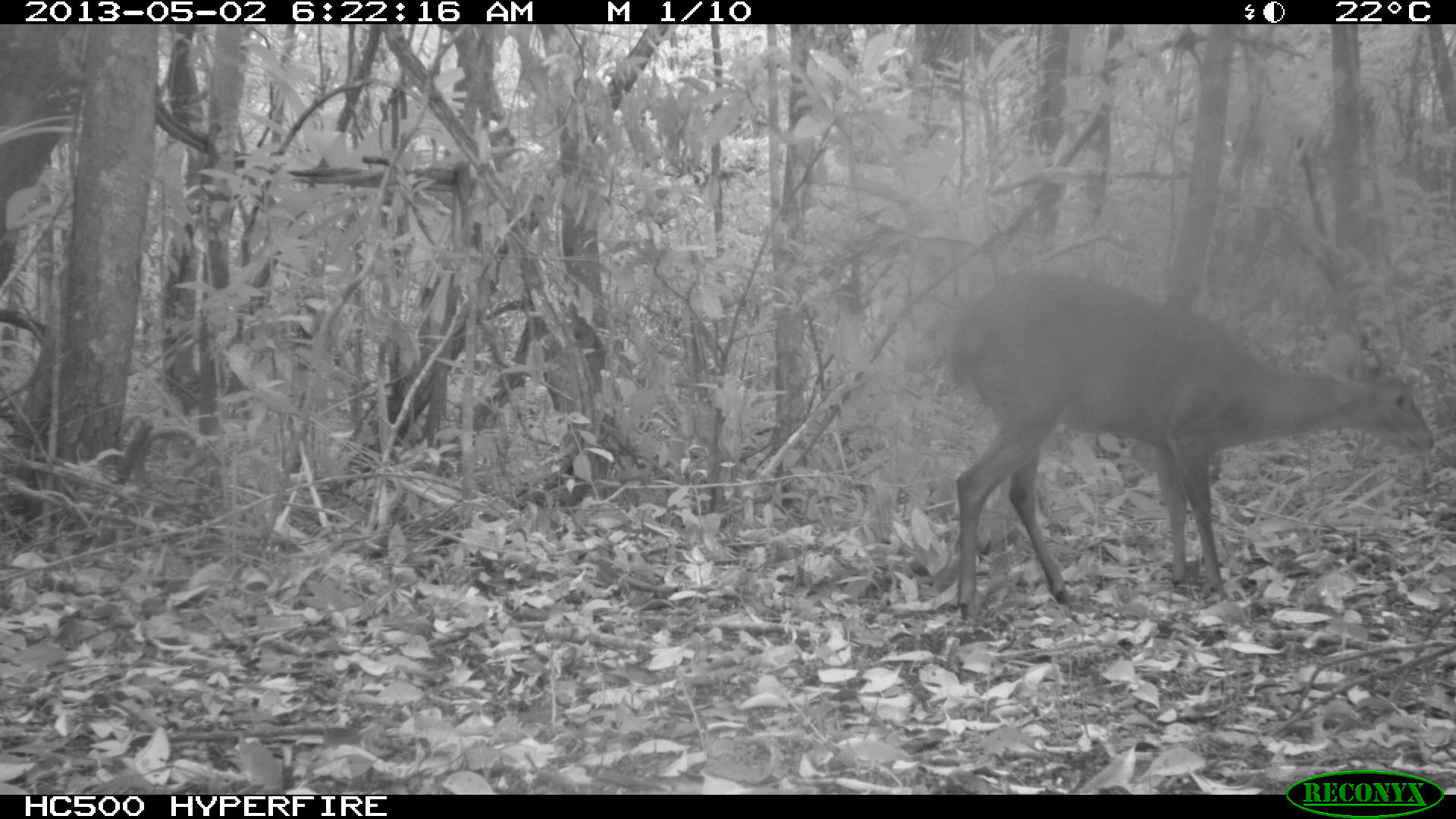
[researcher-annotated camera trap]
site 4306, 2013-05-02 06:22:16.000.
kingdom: Animalia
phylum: Chordata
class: Mammalia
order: Artiodactyla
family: Cervidae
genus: Mazama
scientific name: Mazama temama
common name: central american red brocket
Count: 1.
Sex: male.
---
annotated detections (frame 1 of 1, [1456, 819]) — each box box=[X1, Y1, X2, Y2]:
mazama temama: box=[945, 265, 1437, 623]